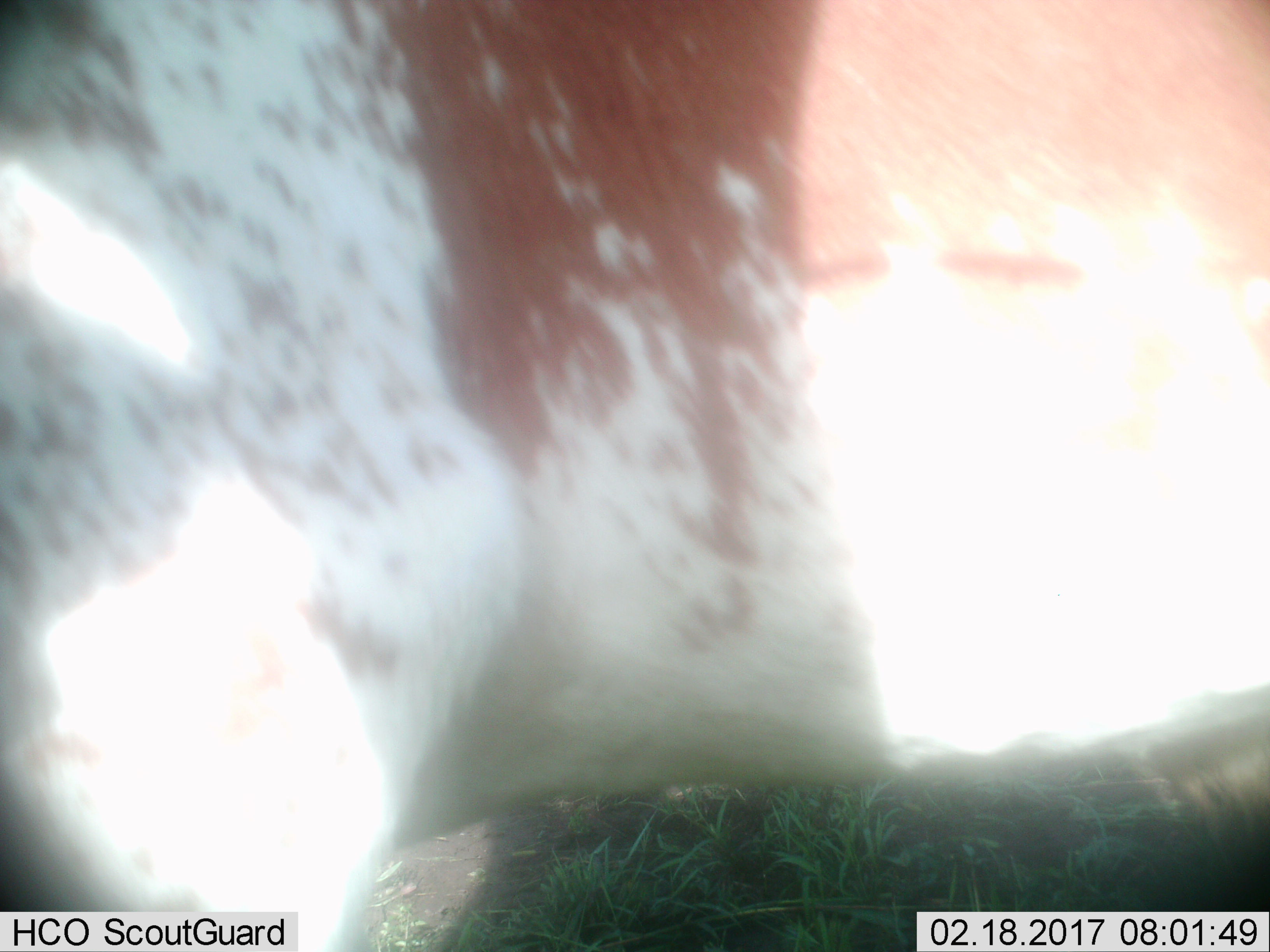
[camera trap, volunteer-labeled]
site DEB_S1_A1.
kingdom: Animalia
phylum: Chordata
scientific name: Vertebrata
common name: domestic animal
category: domesticanimal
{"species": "domesticanimal (domestic animal) (Vertebrata)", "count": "1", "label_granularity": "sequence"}